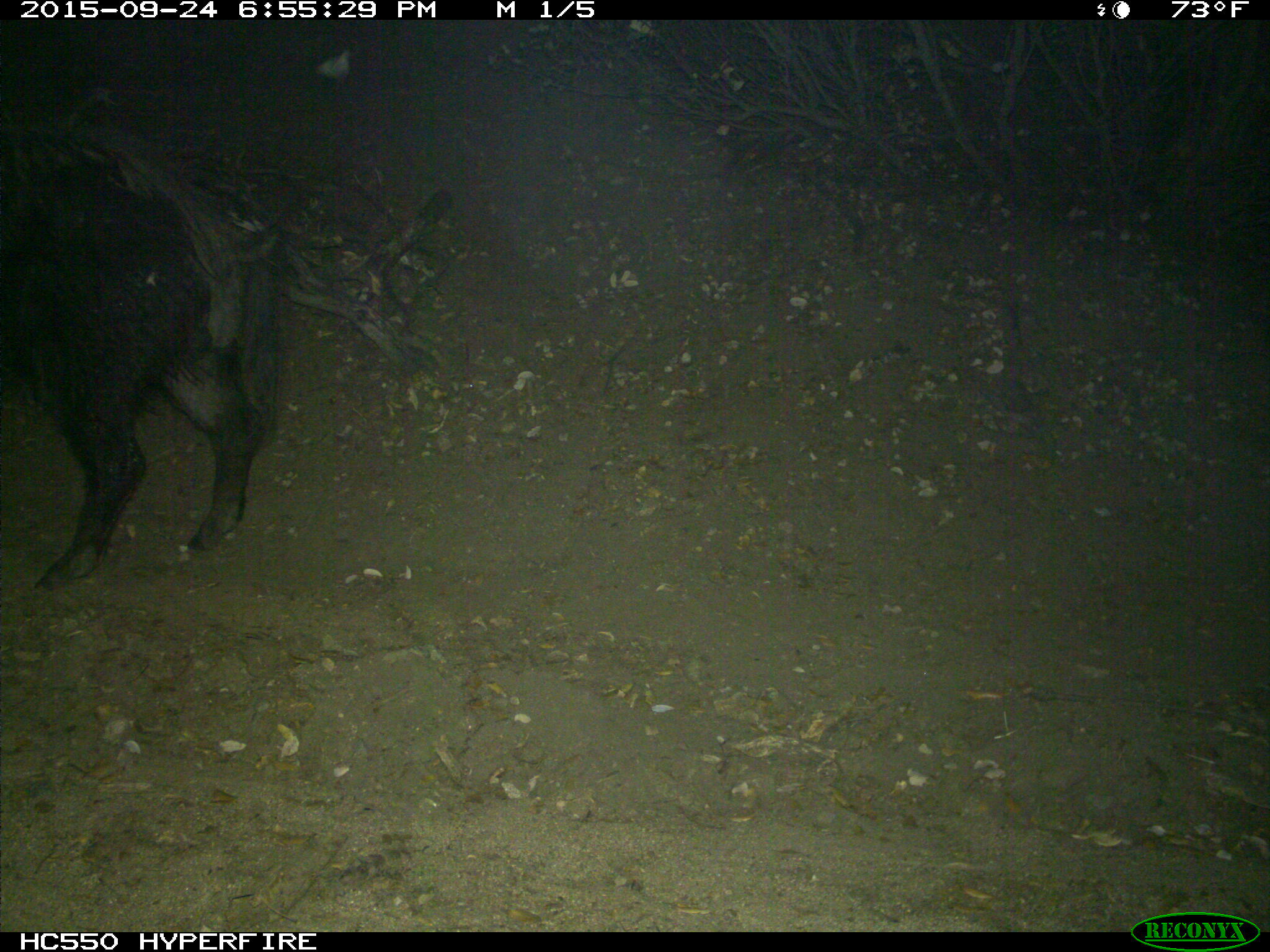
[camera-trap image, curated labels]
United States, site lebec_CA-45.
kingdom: Animalia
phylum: Chordata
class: Mammalia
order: Artiodactyla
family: Suidae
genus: Sus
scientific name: Sus scrofa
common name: wild boar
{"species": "Sus scrofa (wild boar)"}